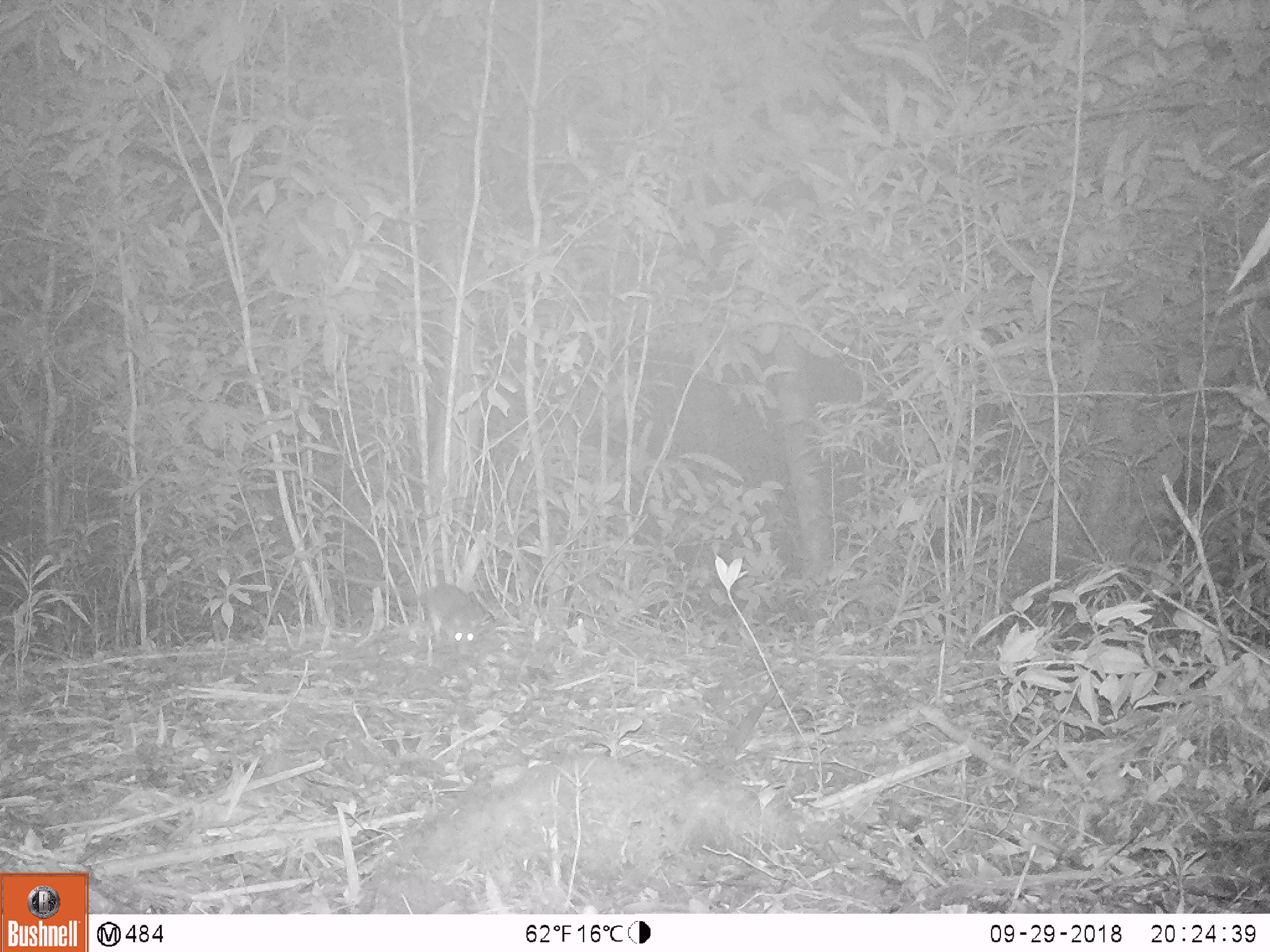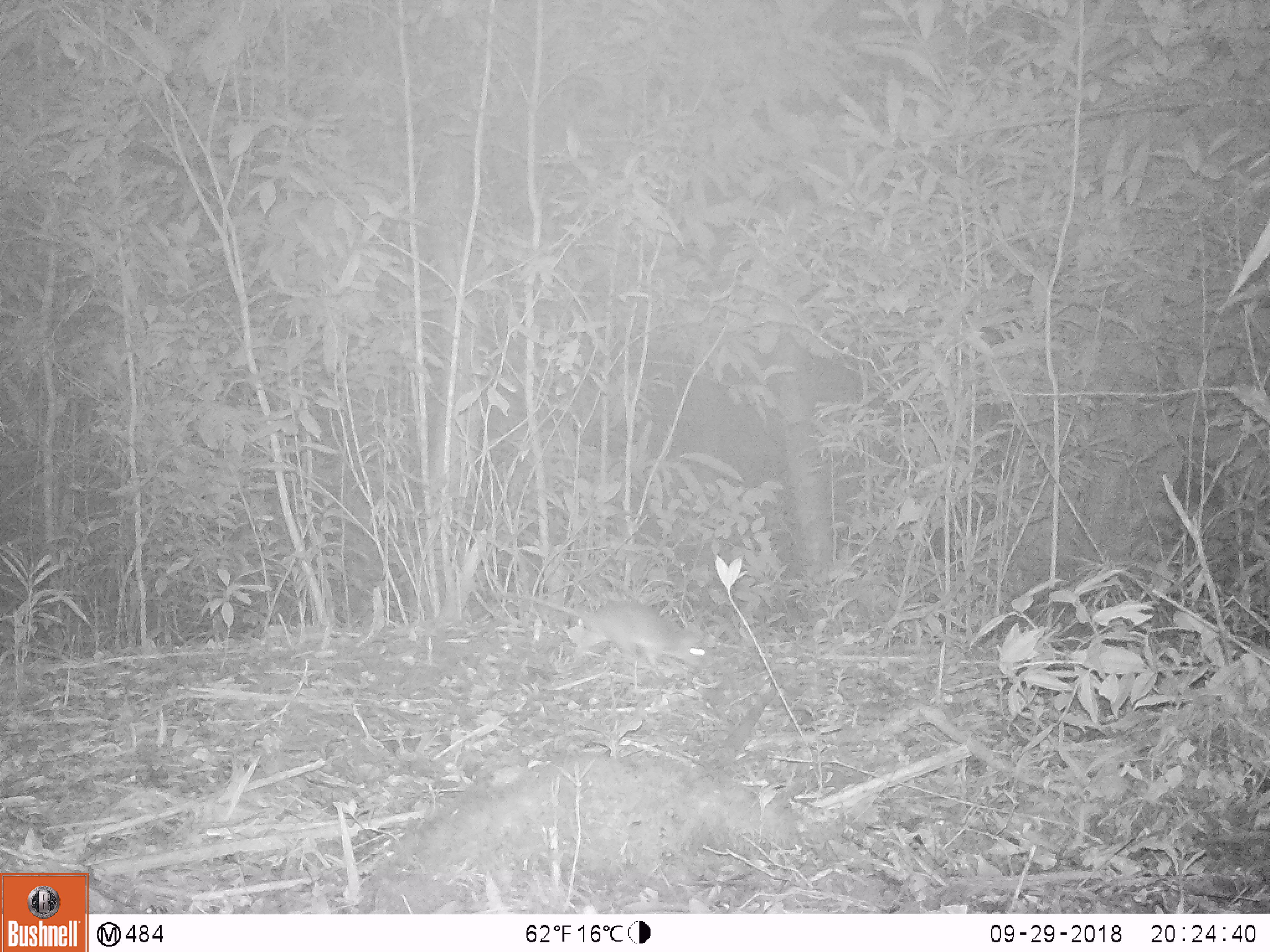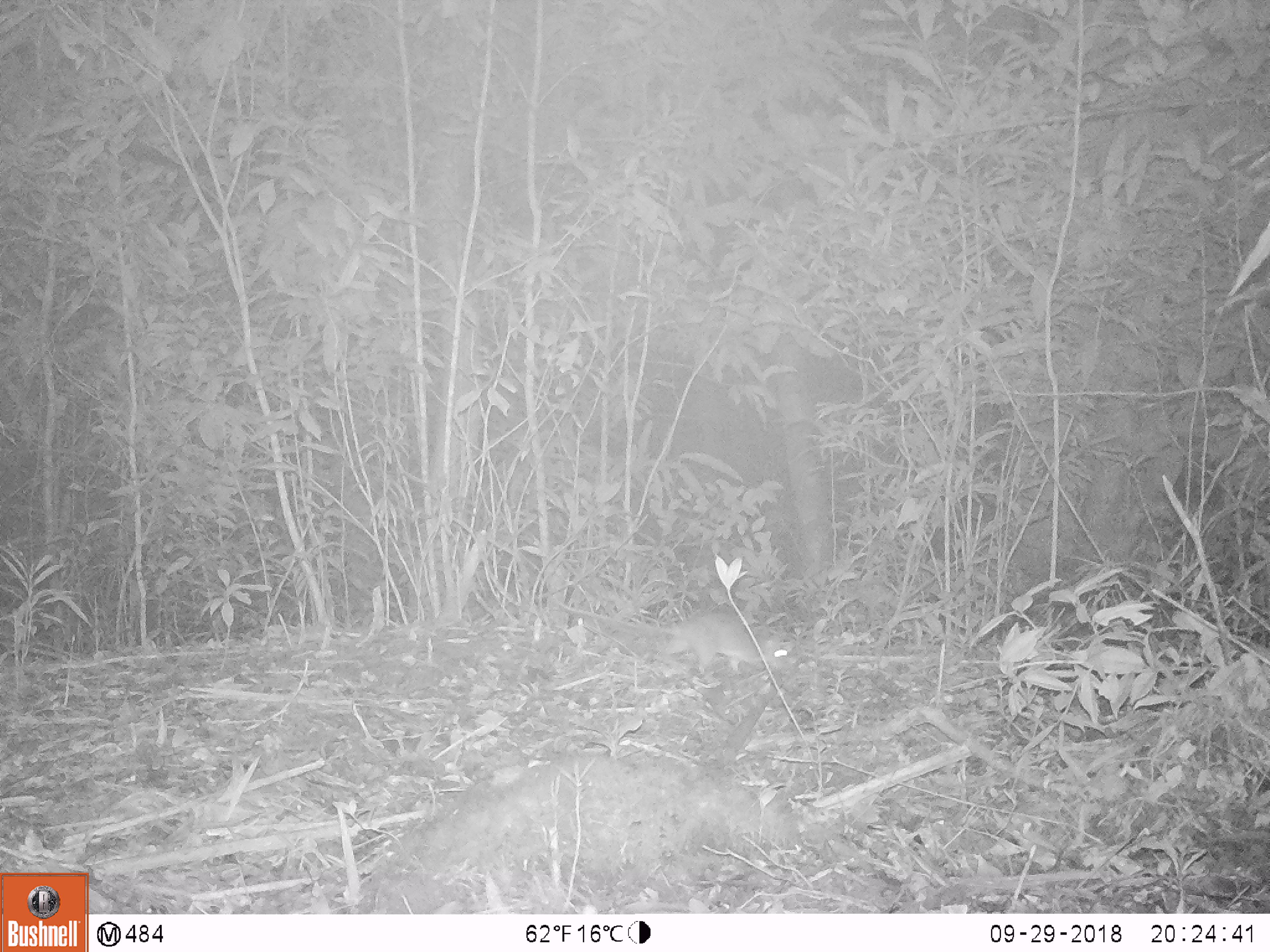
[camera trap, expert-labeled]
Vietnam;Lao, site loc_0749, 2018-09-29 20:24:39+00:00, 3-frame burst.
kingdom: Animalia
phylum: Chordata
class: Mammalia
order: Rodentia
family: Muridae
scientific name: Muridae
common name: old-world mice and rats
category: unidentified murid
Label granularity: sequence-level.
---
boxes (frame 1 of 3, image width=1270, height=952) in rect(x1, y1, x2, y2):
unidentified murid: rect(350, 577, 494, 658)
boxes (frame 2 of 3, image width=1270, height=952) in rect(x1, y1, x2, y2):
unidentified murid: rect(517, 586, 715, 673)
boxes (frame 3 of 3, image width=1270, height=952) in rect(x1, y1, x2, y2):
unidentified murid: rect(556, 599, 793, 675)